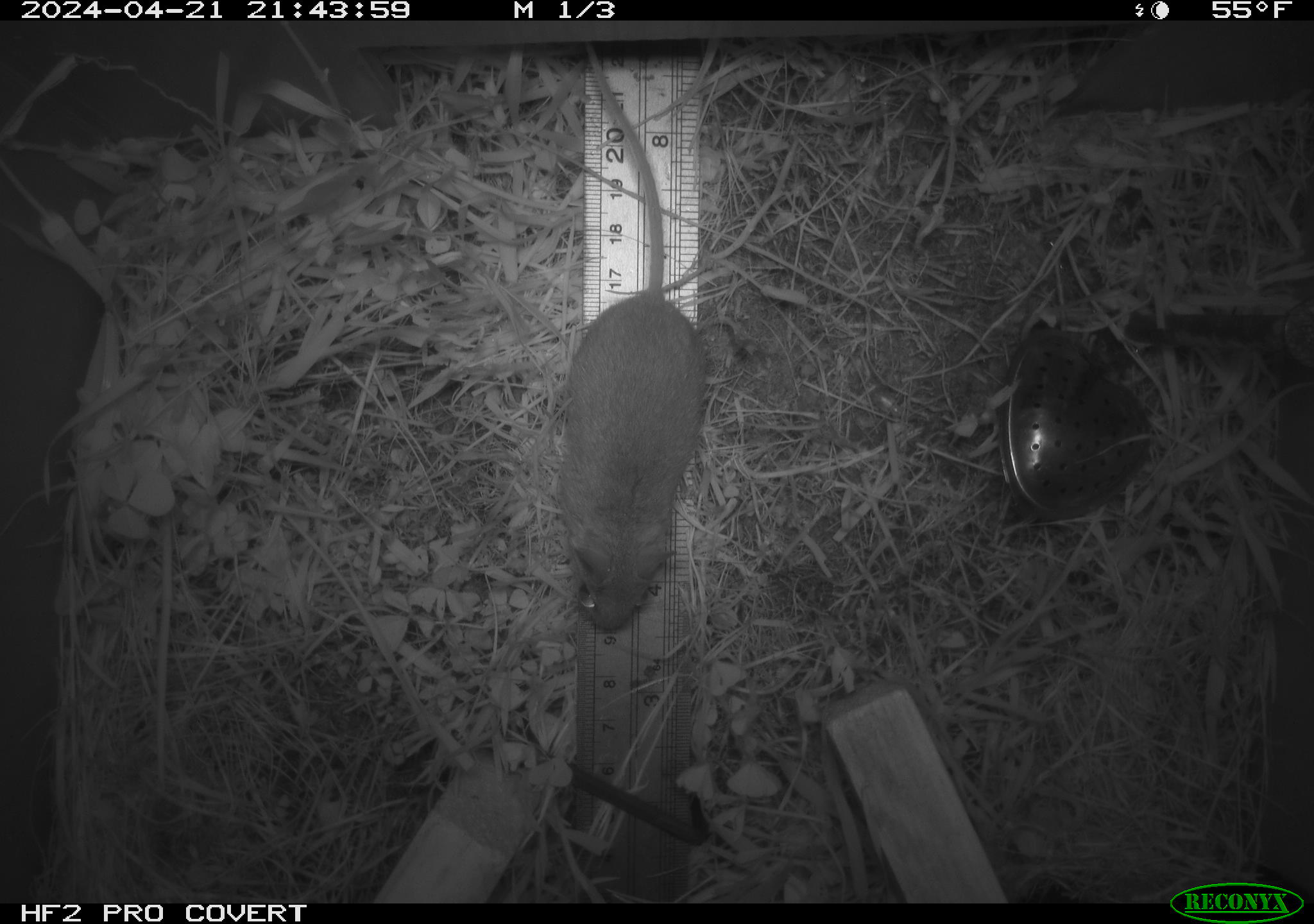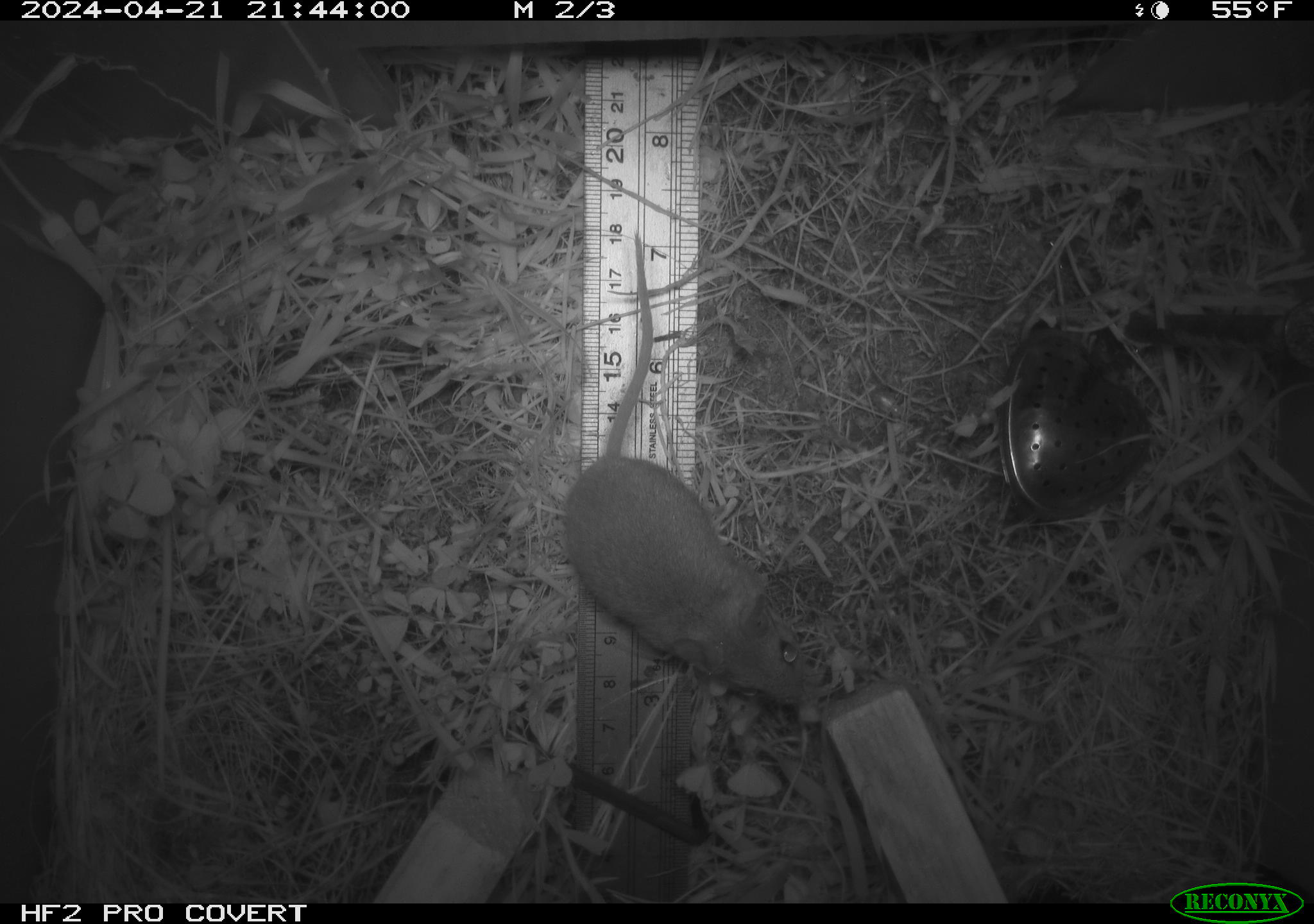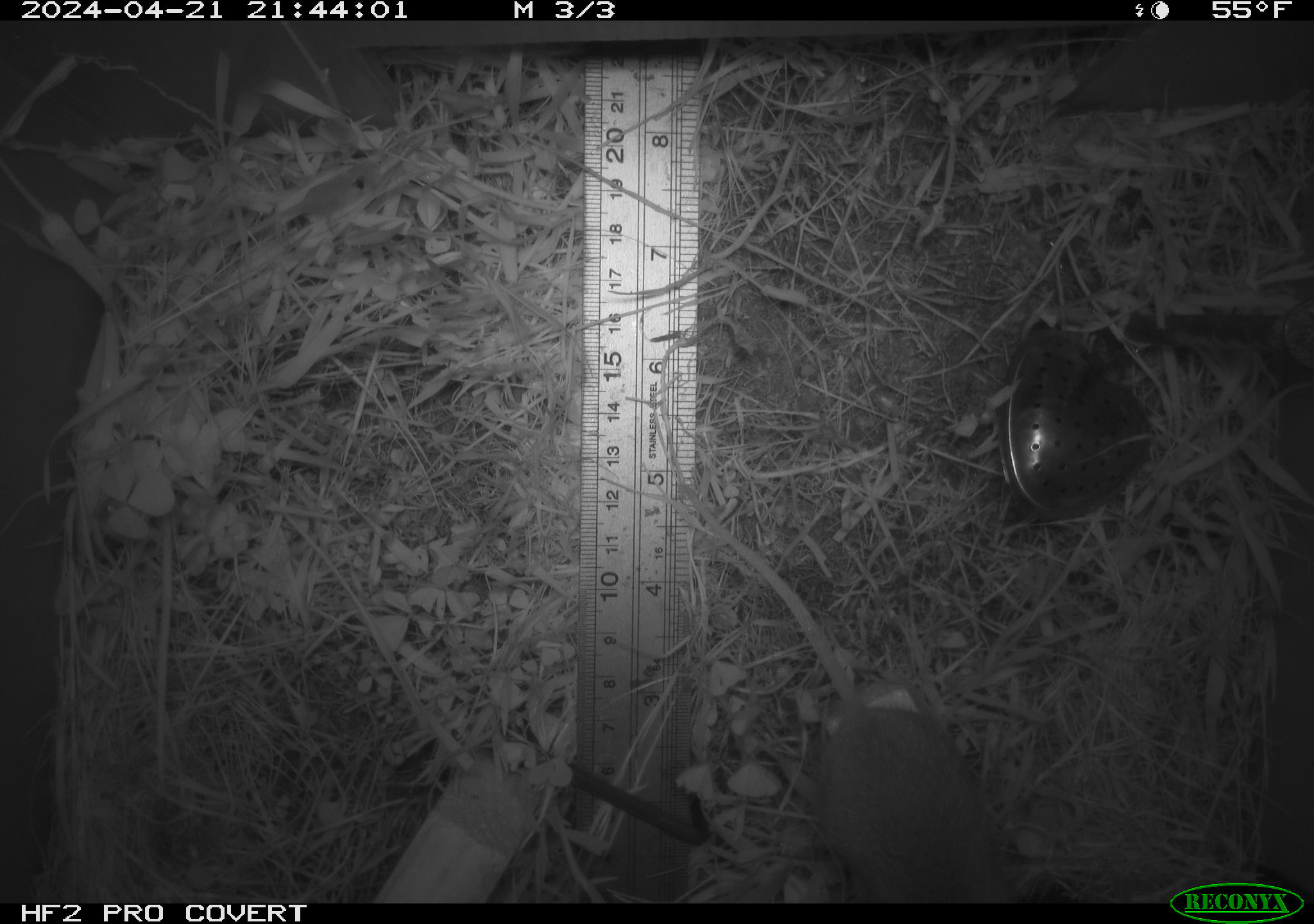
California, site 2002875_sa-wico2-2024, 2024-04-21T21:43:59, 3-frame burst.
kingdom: Animalia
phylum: Chordata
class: Mammalia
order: Rodentia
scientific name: Rodentia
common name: mouse species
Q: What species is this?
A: Mouse species (Rodentia).